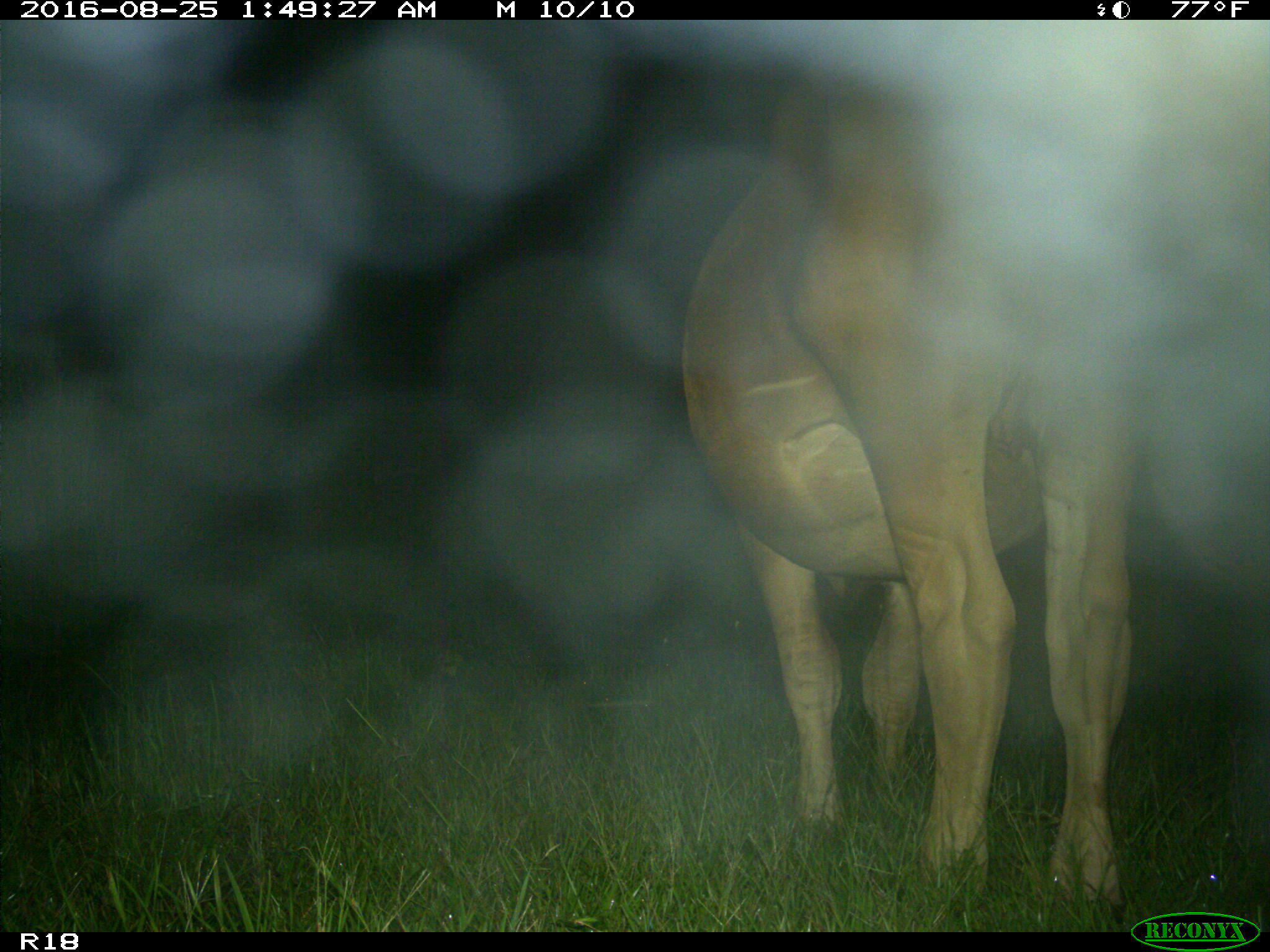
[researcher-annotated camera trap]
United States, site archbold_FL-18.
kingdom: Animalia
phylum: Chordata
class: Mammalia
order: Artiodactyla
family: Bovidae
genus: Bos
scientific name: Bos taurus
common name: domestic cow